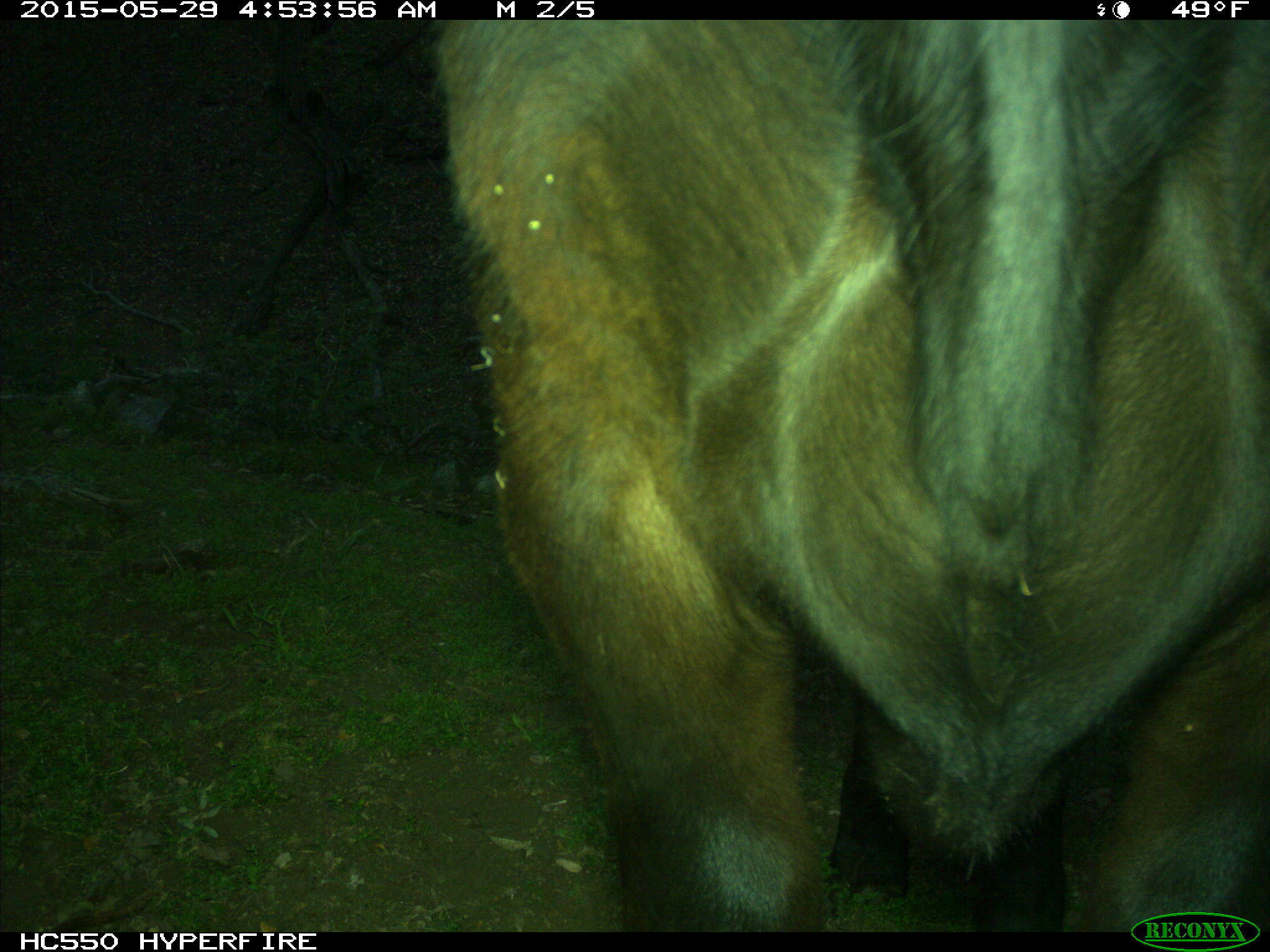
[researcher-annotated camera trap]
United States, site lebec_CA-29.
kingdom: Animalia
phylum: Chordata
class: Mammalia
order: Artiodactyla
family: Bovidae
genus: Bos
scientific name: Bos taurus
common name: domestic cow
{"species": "Bos taurus (domestic cow)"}